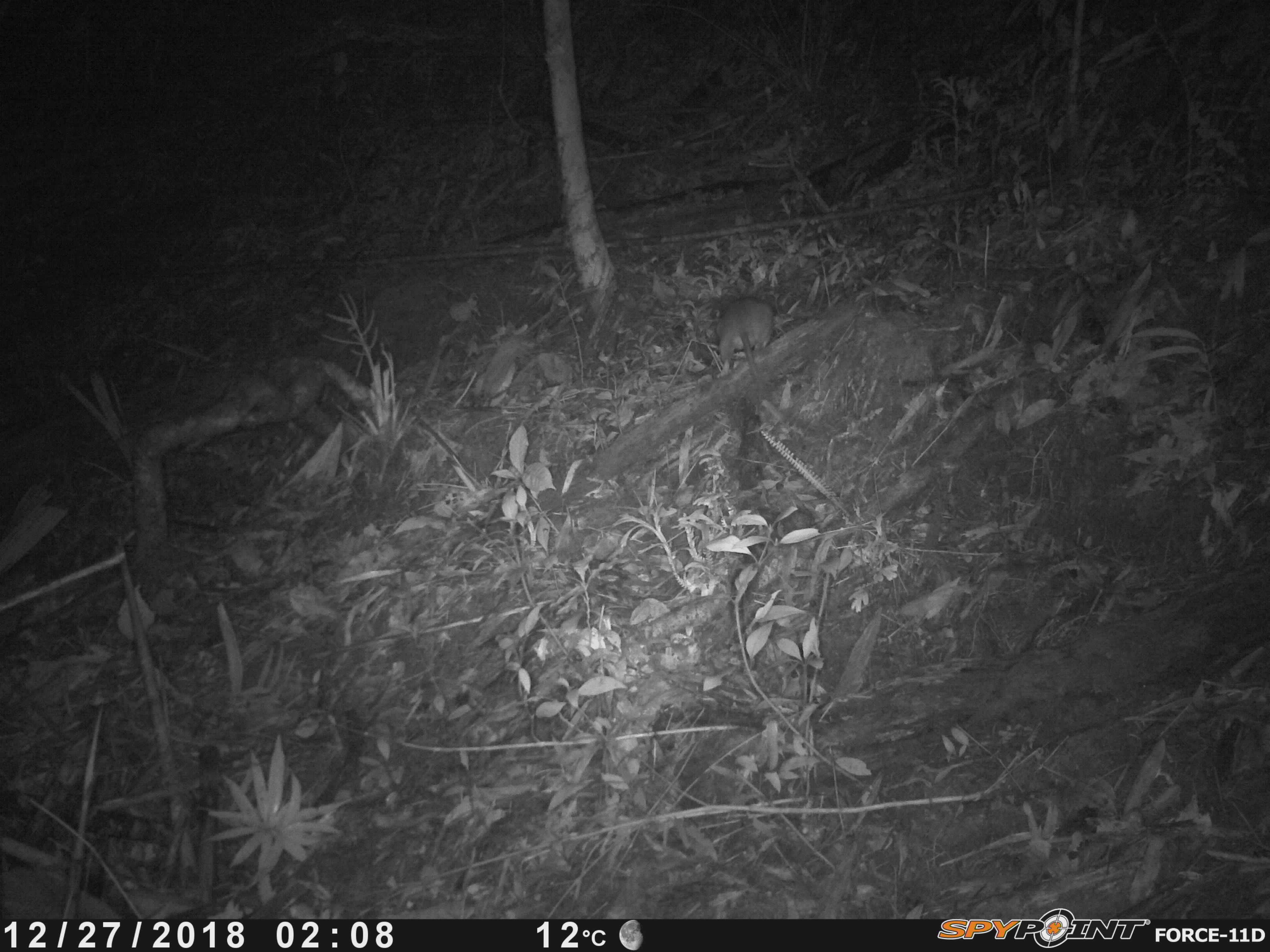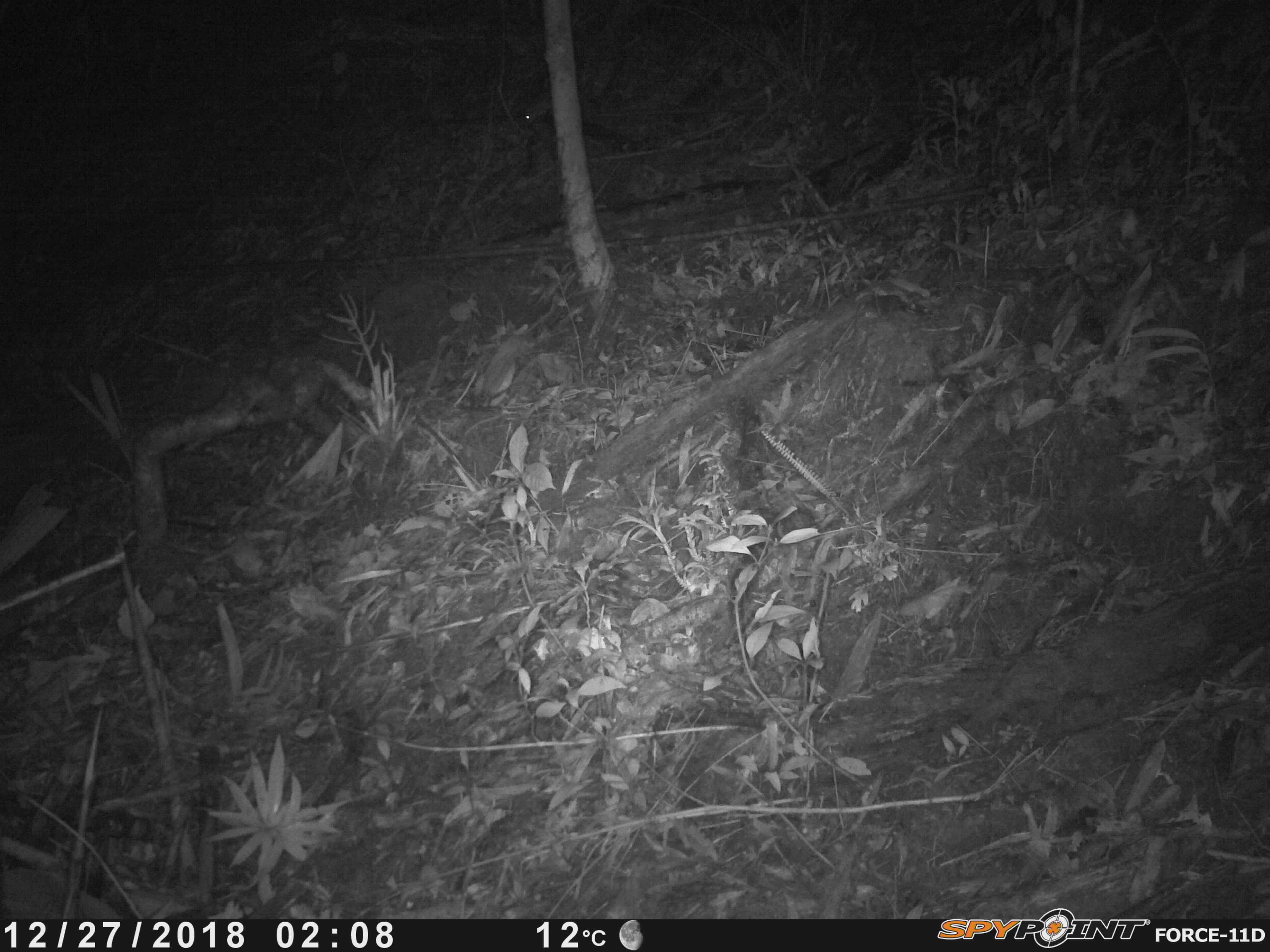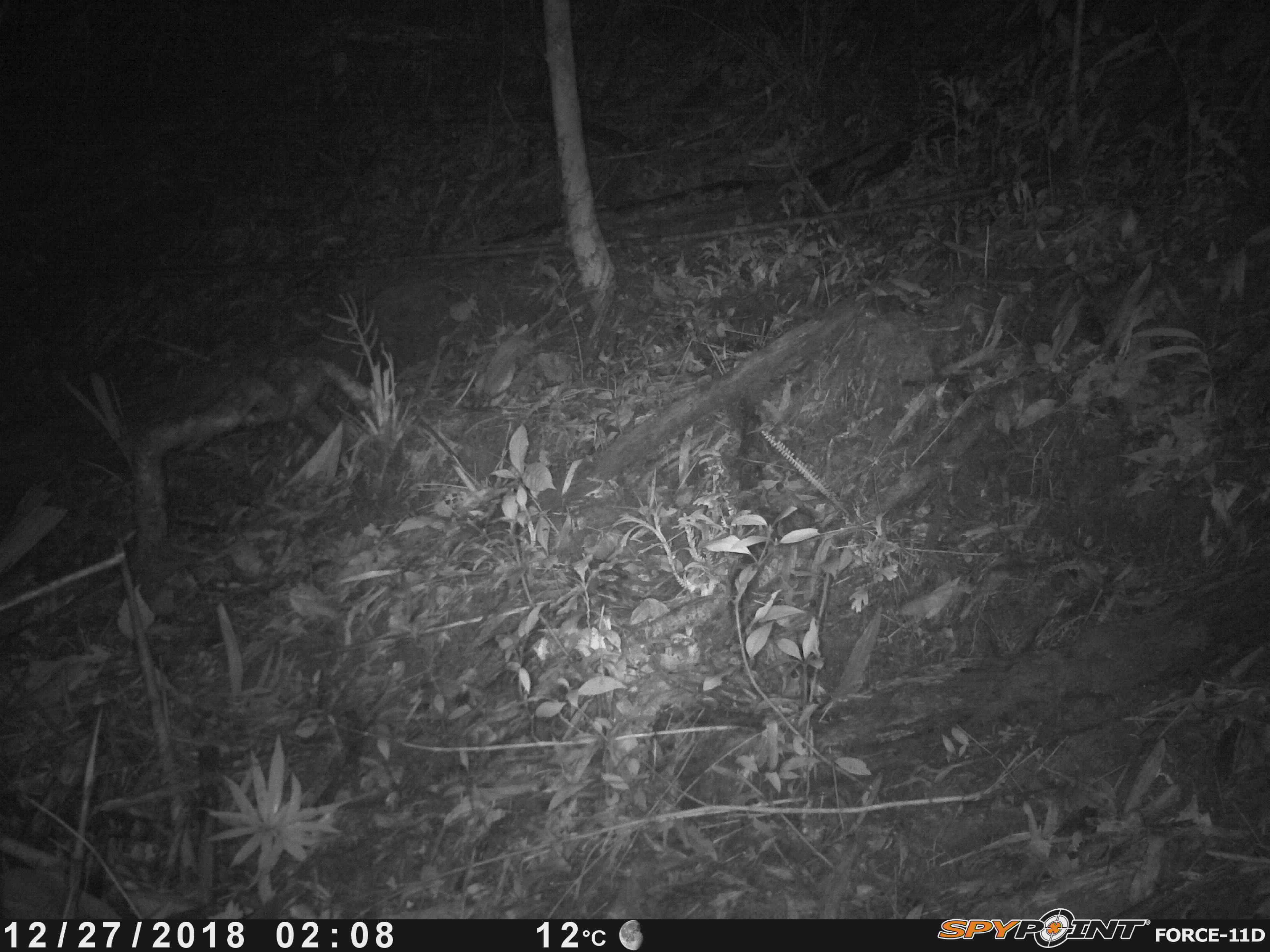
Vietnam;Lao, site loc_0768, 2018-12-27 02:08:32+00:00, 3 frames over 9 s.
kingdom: Animalia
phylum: Chordata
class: Mammalia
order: Rodentia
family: Muridae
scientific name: Muridae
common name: old-world mice and rats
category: unidentified murid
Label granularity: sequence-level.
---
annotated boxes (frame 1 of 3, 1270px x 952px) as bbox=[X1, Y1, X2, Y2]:
unidentified murid: bbox=[715, 296, 774, 396]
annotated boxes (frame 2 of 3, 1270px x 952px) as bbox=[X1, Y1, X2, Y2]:
unidentified murid: bbox=[519, 84, 554, 127]